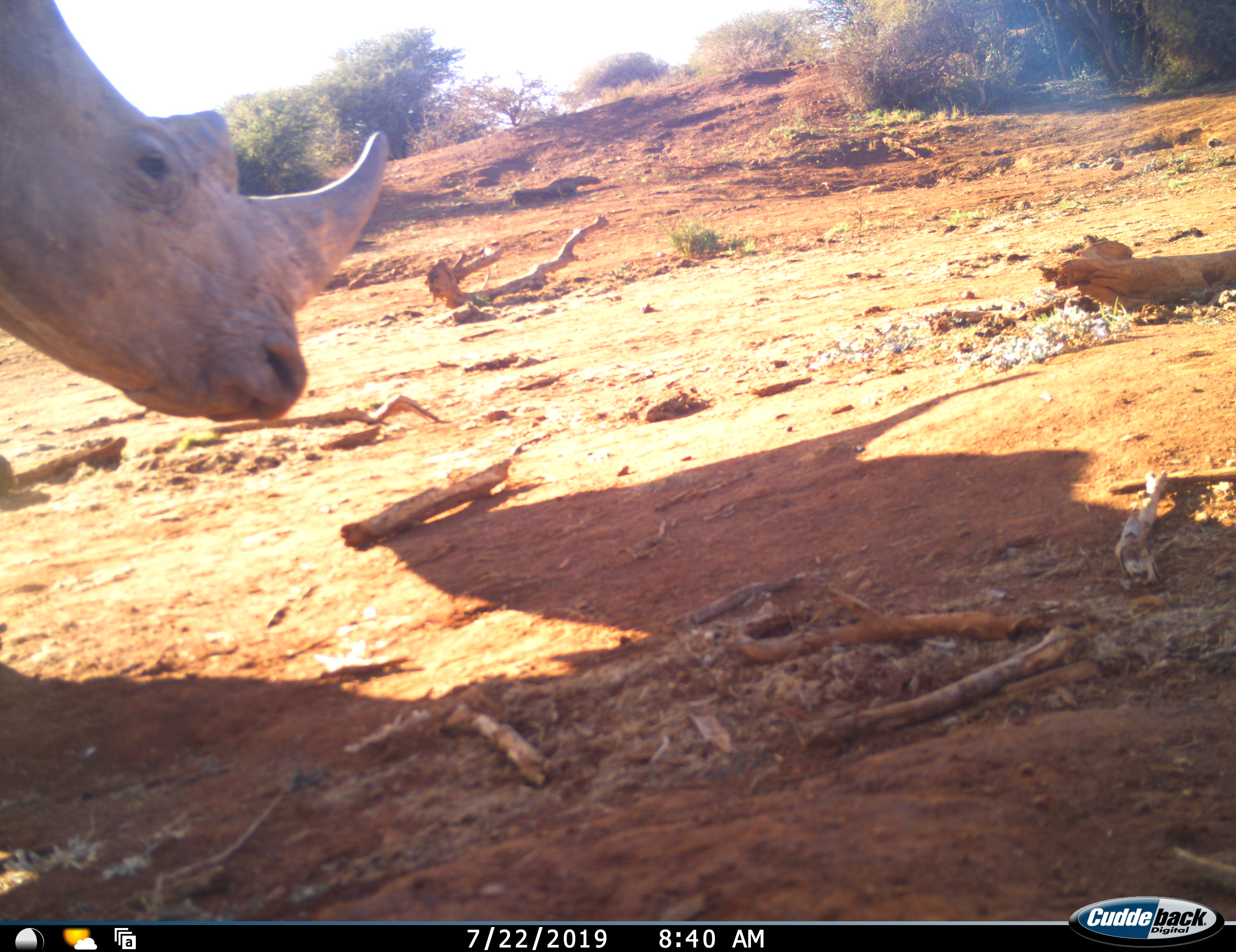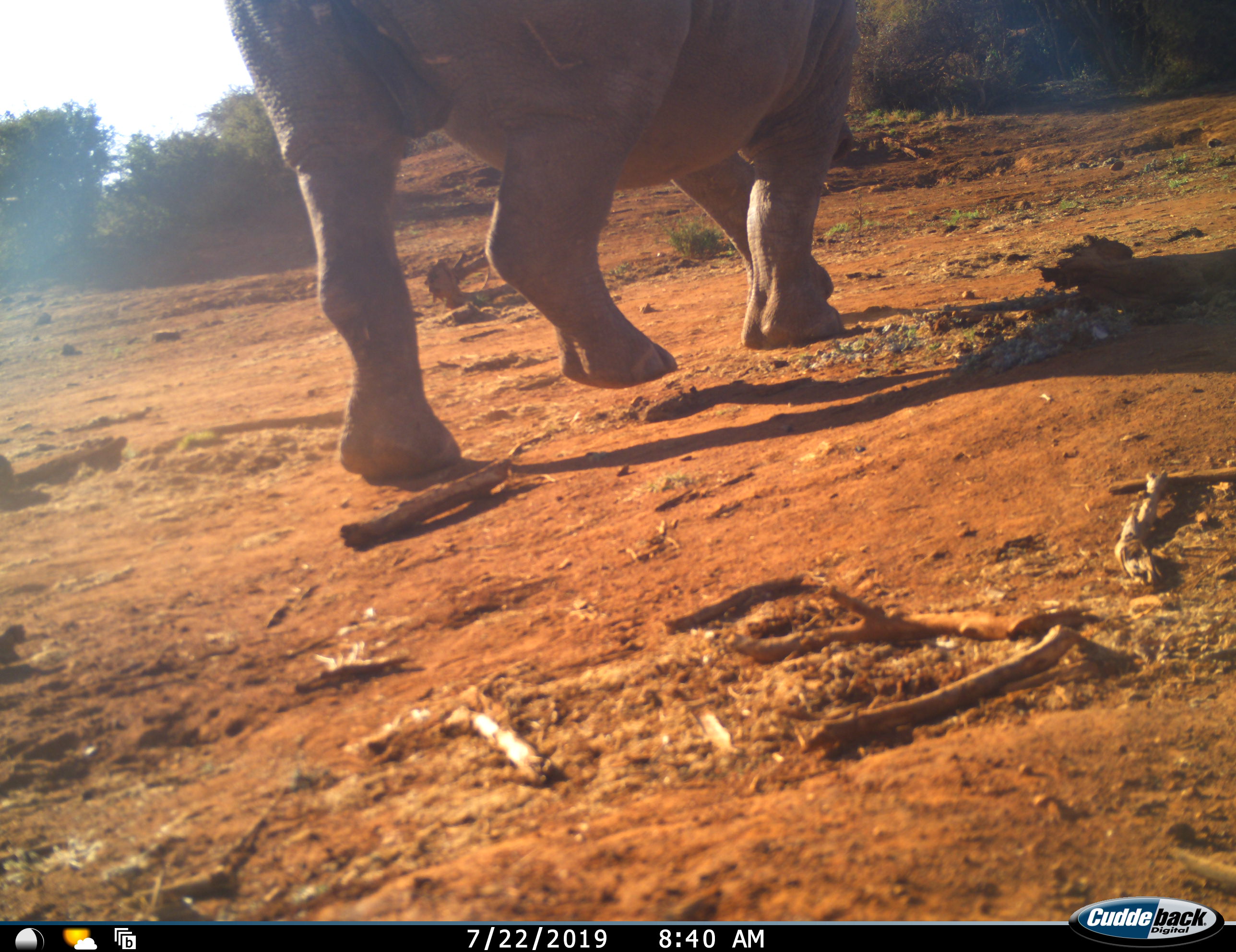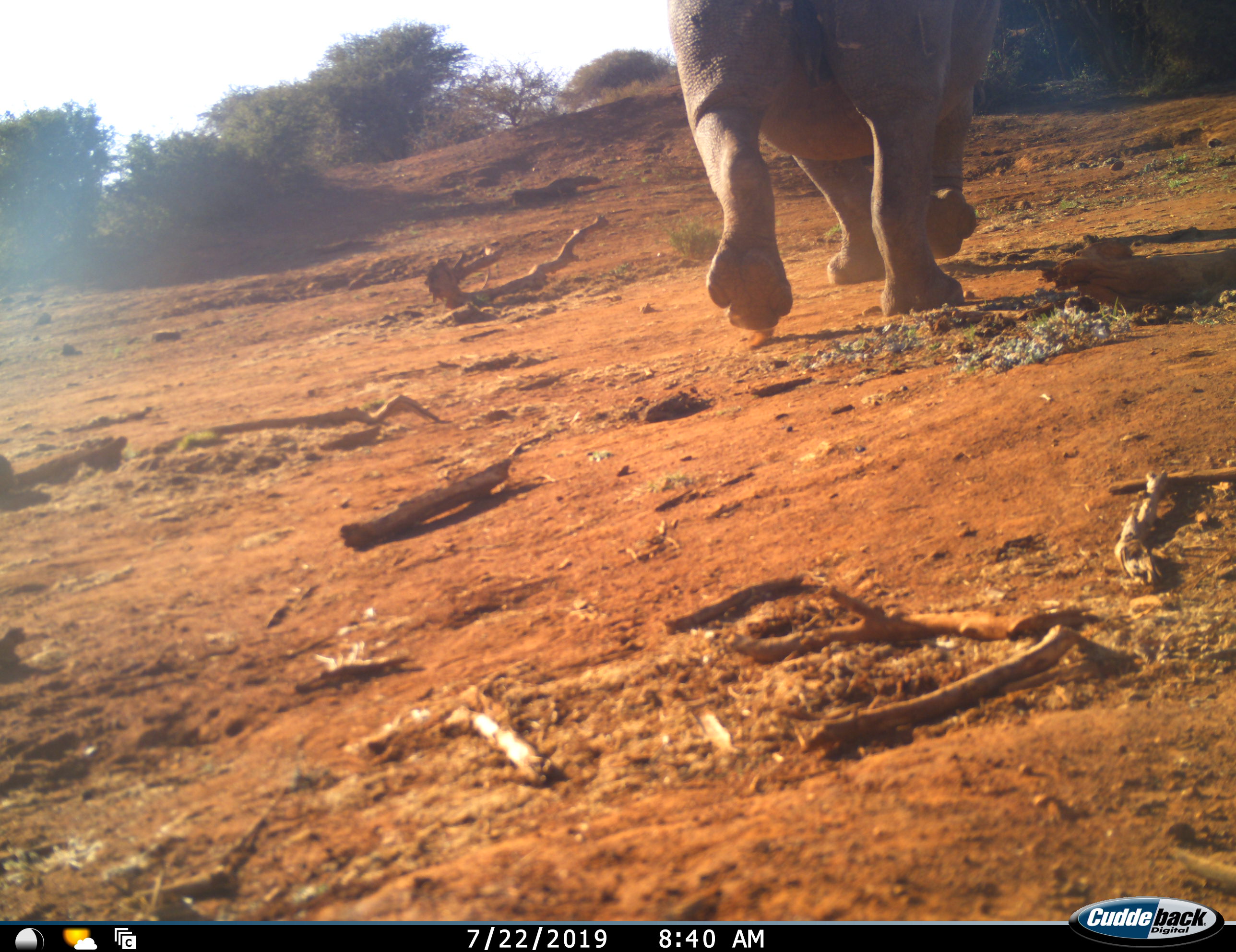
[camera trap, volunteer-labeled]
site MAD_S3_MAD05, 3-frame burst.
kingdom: Animalia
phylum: Chordata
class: Mammalia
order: Perissodactyla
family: Rhinocerotidae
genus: Ceratotherium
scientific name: Ceratotherium simum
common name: white rhinoceros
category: rhinoceroswhite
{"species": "rhinoceroswhite (white rhinoceros) (Ceratotherium simum)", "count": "1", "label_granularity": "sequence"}